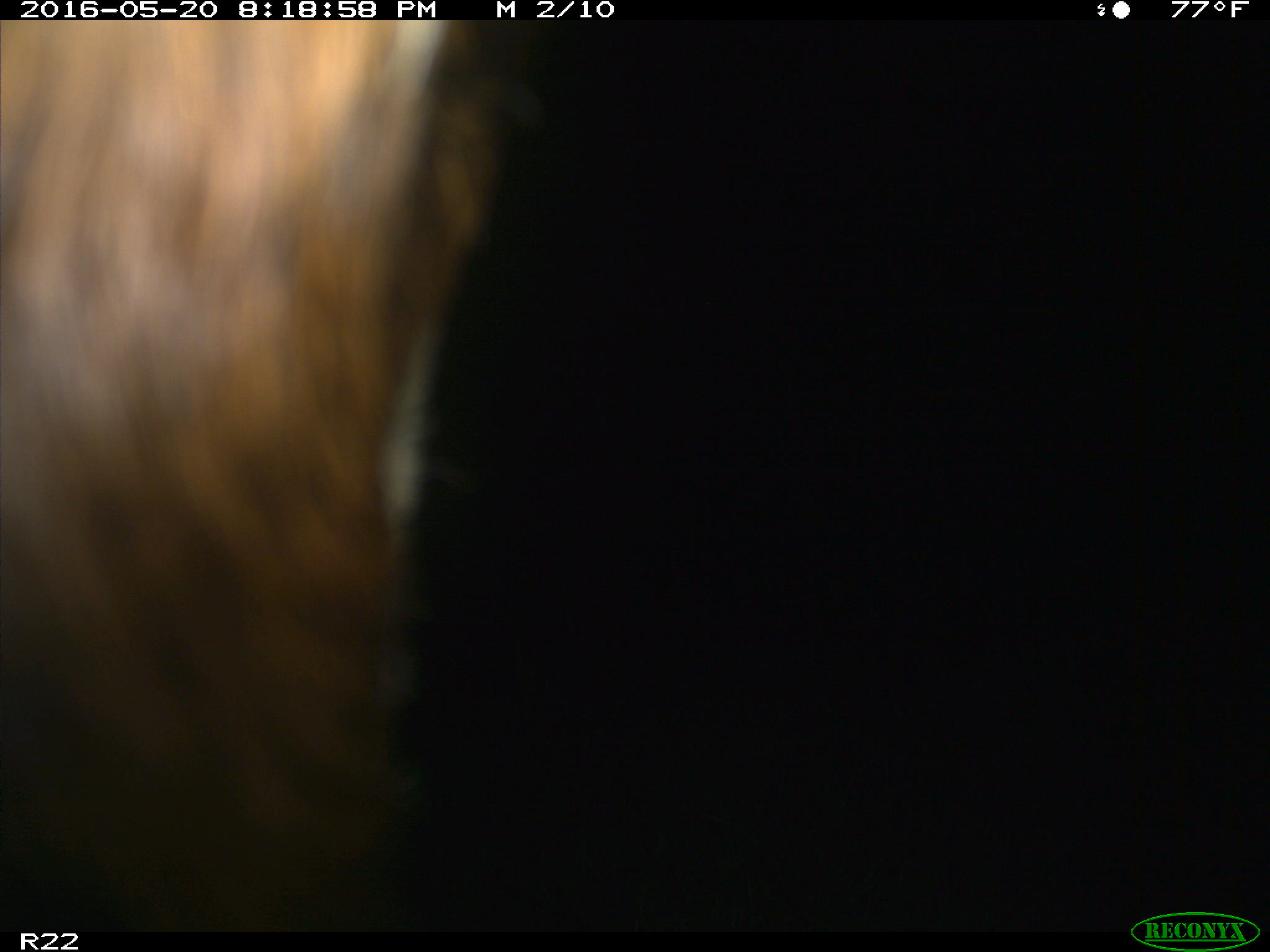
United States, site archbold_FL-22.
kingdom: Animalia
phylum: Chordata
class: Mammalia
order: Artiodactyla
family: Bovidae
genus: Bos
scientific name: Bos taurus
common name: domestic cow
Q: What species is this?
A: Bos taurus (domestic cow).